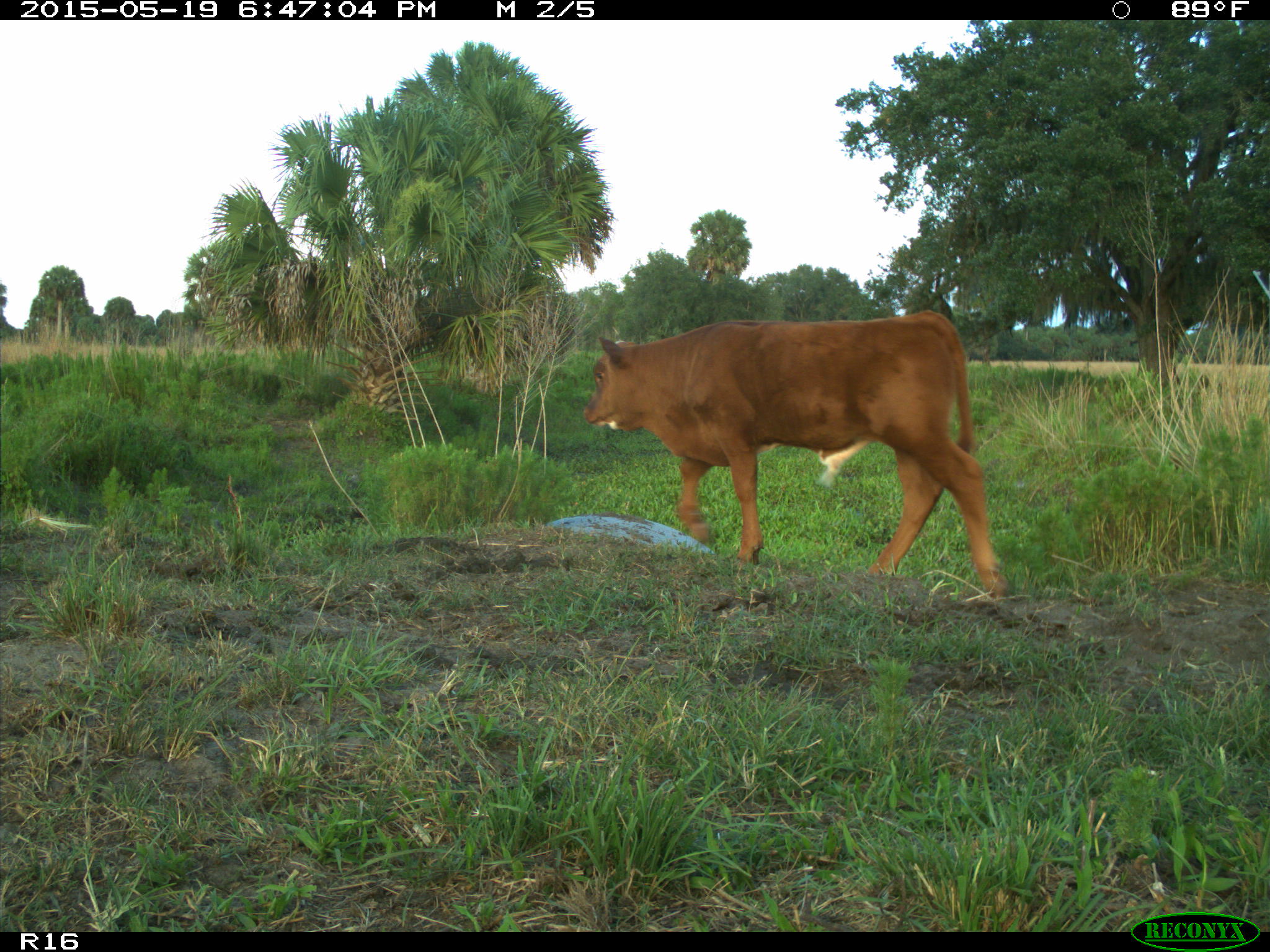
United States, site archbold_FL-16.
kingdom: Animalia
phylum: Chordata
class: Mammalia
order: Artiodactyla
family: Bovidae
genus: Bos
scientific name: Bos taurus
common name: domestic cow